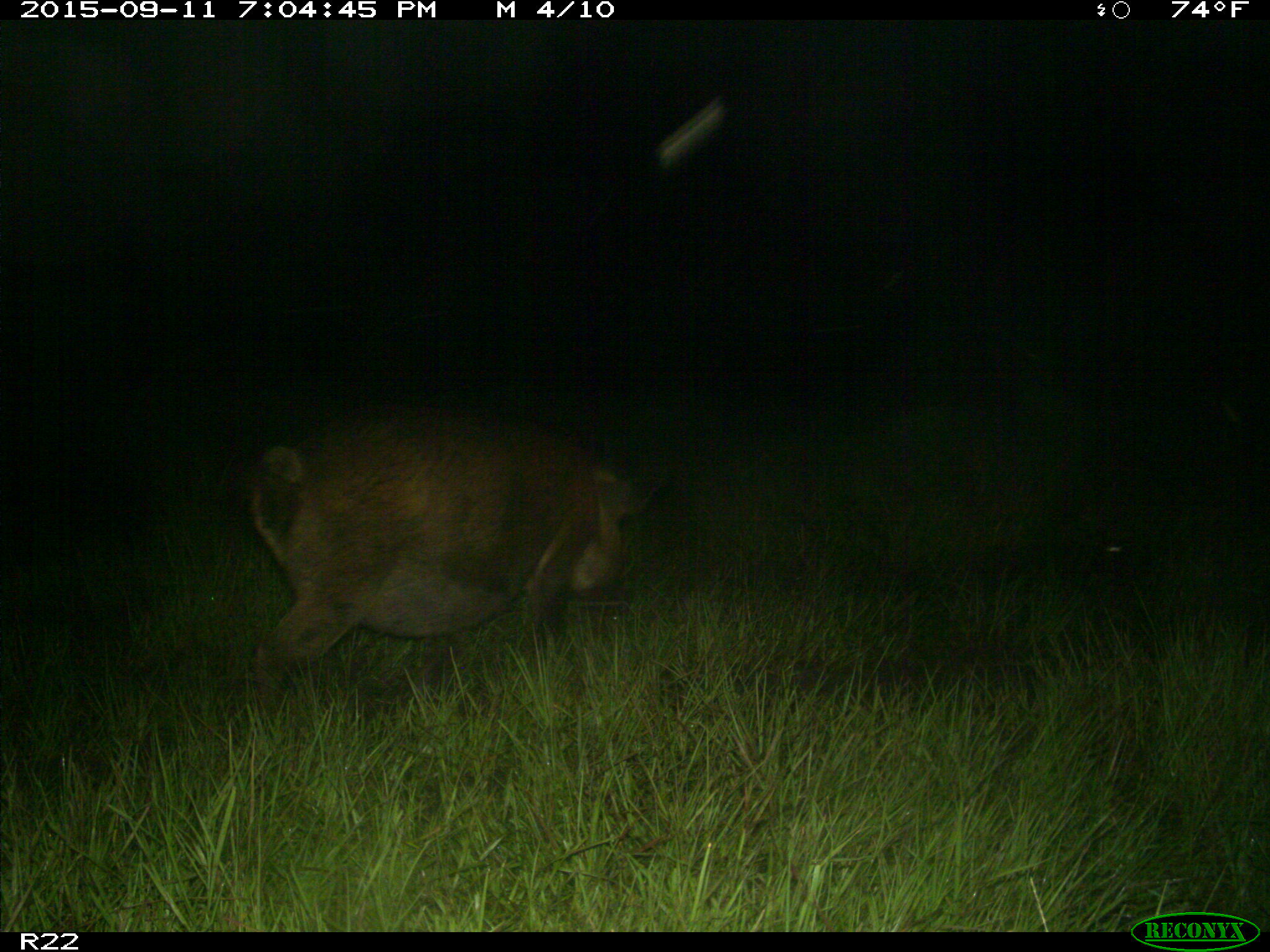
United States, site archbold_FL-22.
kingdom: Animalia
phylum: Chordata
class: Mammalia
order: Artiodactyla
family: Suidae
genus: Sus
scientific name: Sus scrofa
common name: wild boar